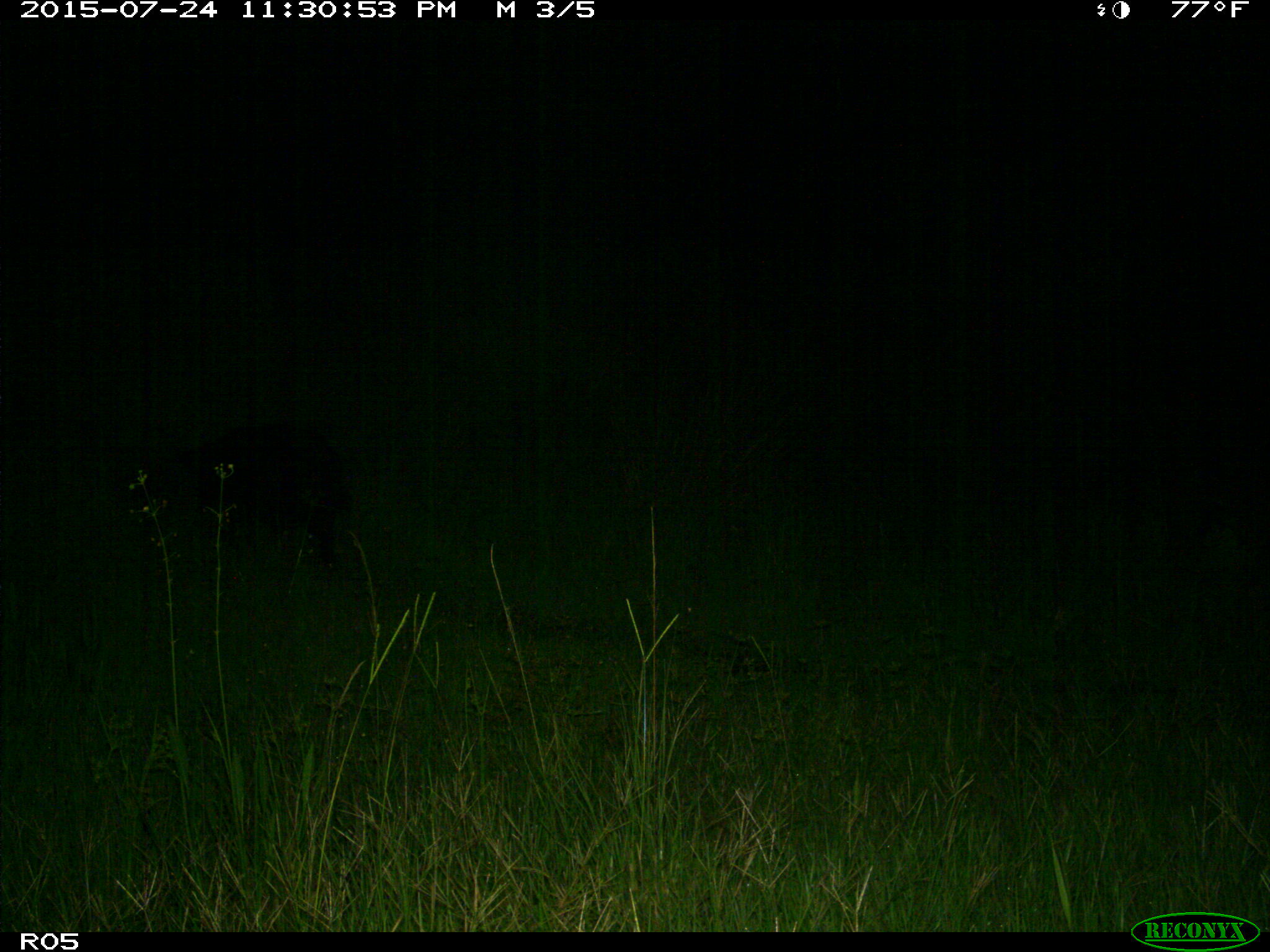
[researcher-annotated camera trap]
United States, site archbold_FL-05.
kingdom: Animalia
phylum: Chordata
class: Mammalia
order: Artiodactyla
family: Suidae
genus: Sus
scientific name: Sus scrofa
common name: wild boar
Sus scrofa (wild boar).